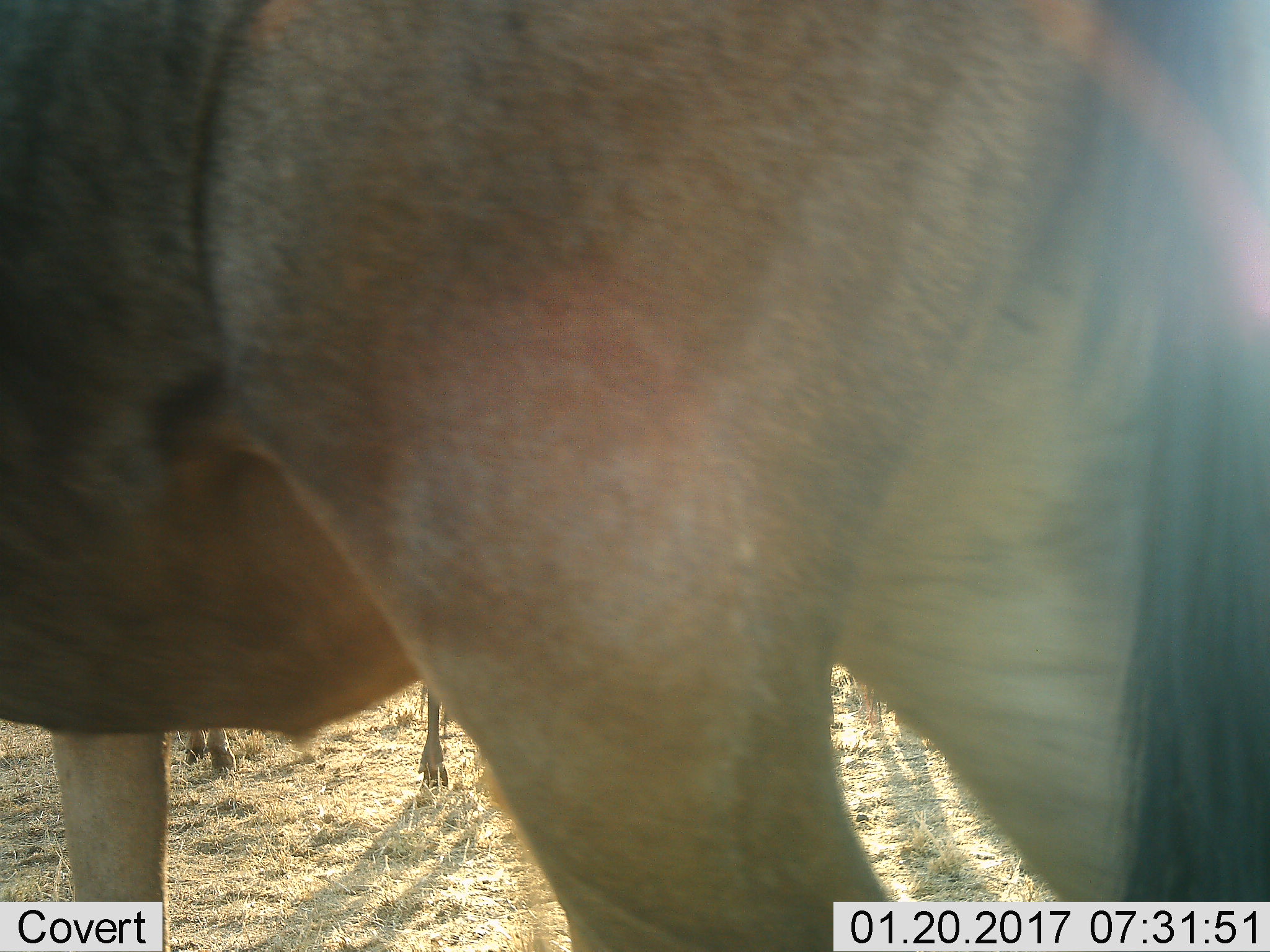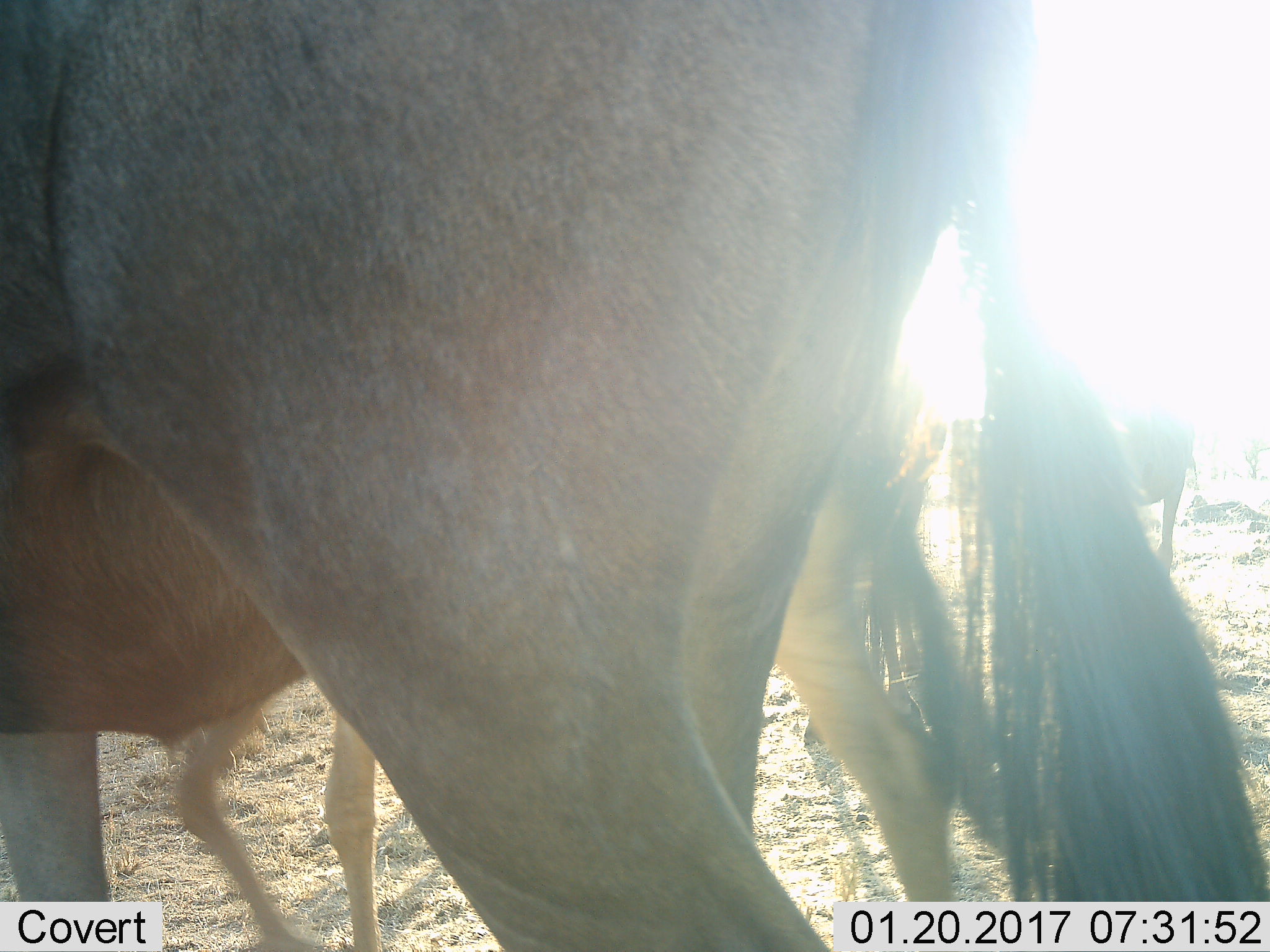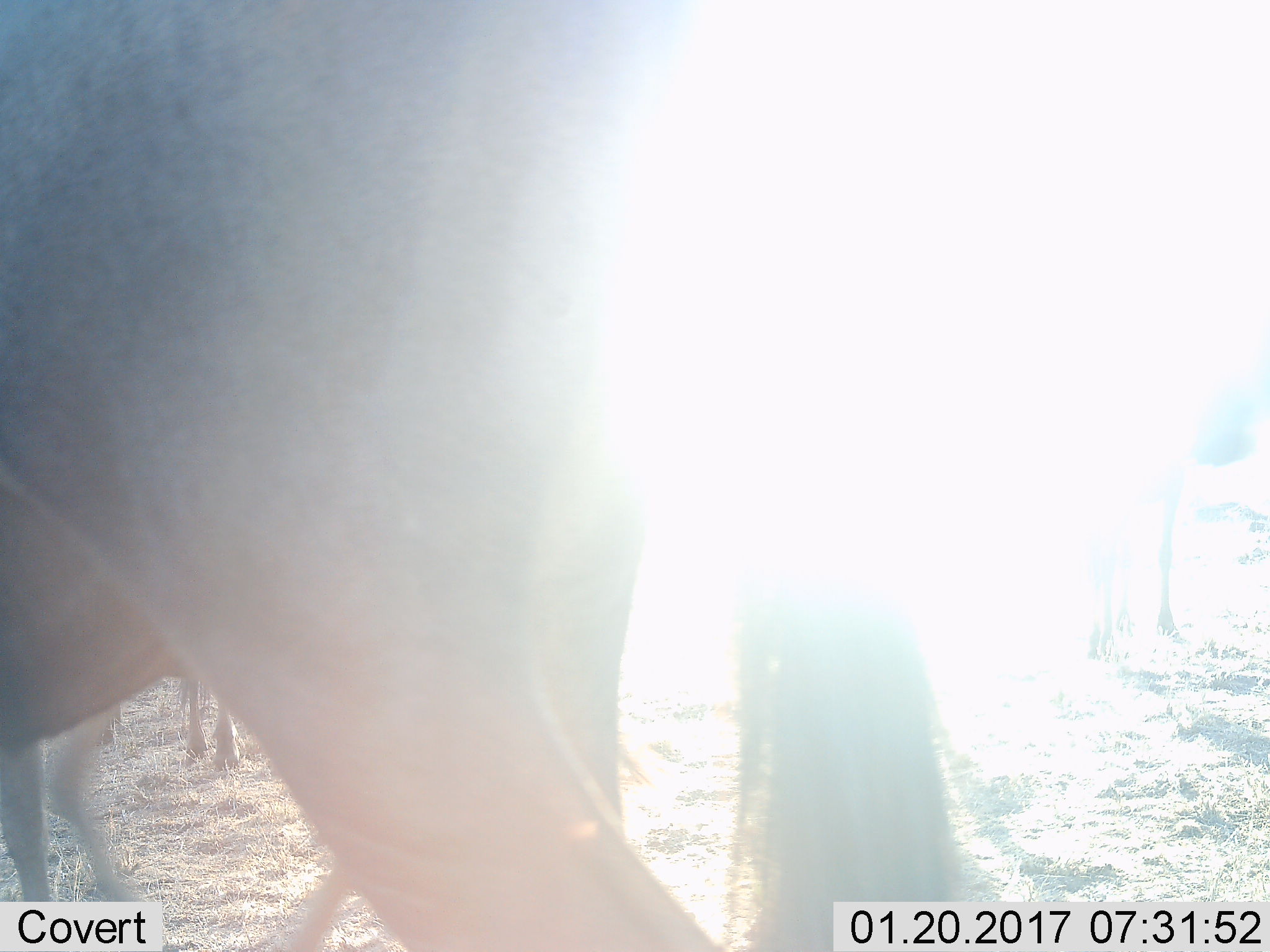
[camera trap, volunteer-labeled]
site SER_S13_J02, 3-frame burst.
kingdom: Animalia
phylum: Chordata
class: Mammalia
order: Artiodactyla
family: Bovidae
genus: Connochaetes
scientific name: Connochaetes taurinus taurinus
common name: blue wildebeest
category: wildebeestblue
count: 4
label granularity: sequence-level